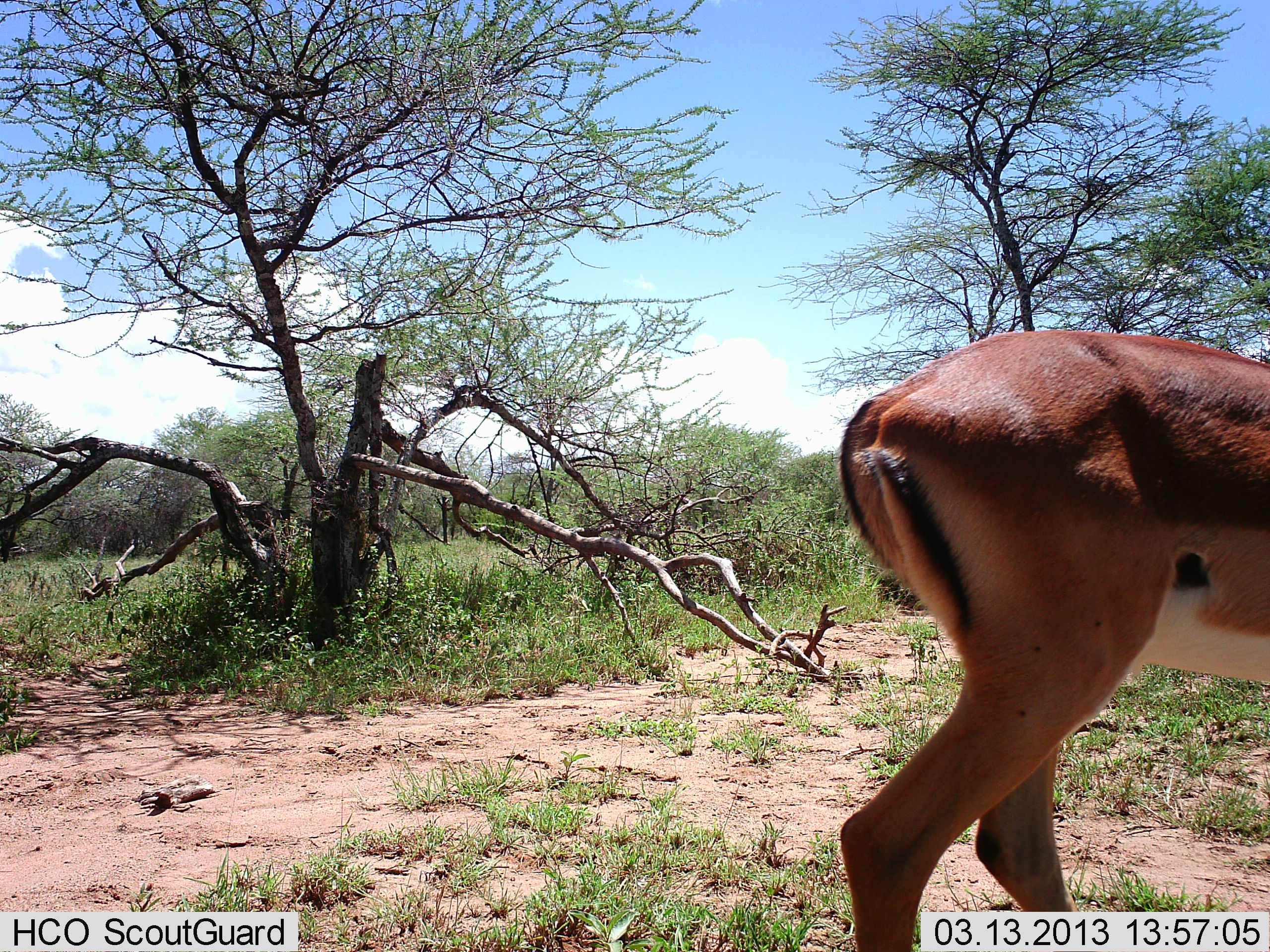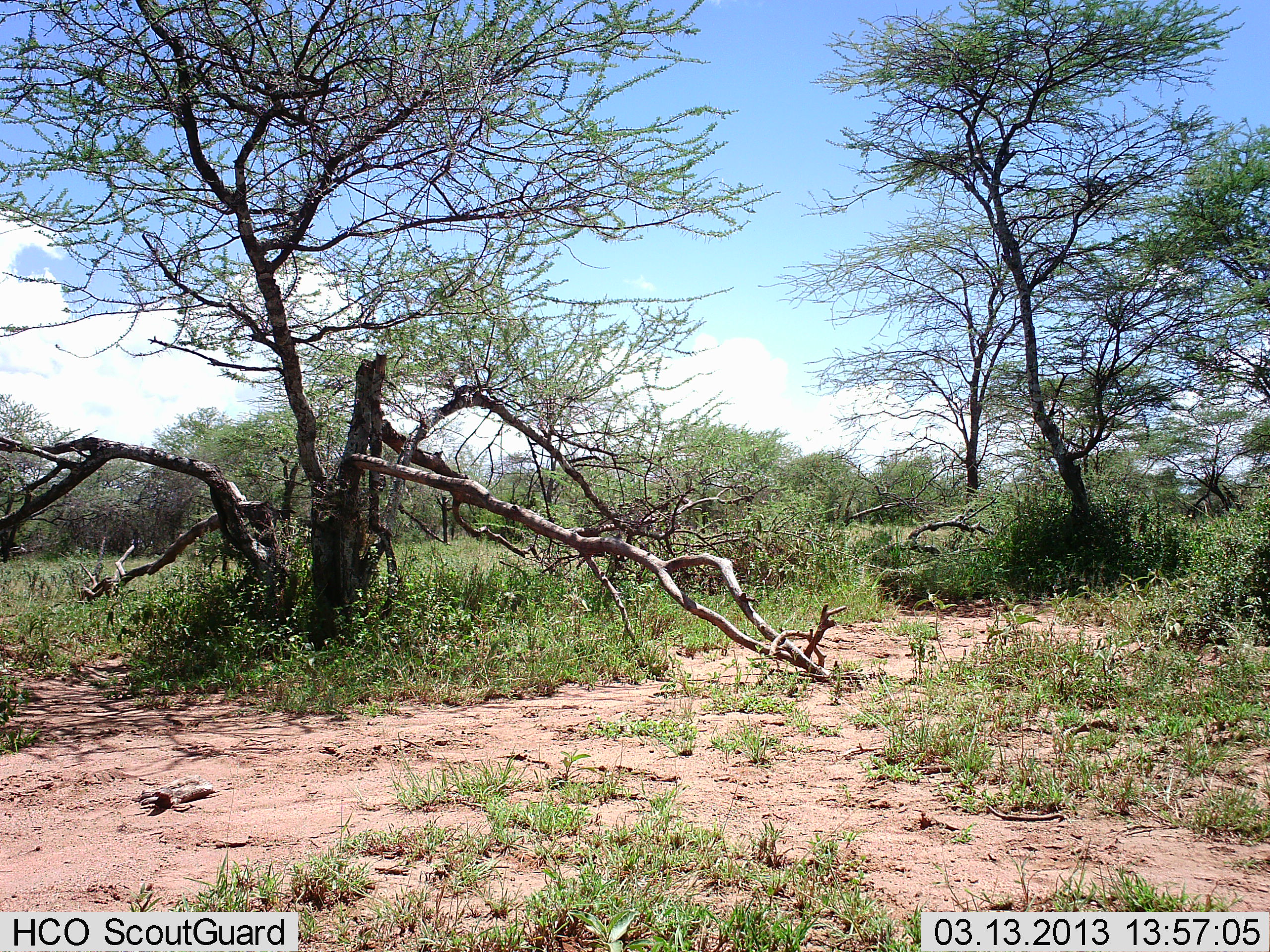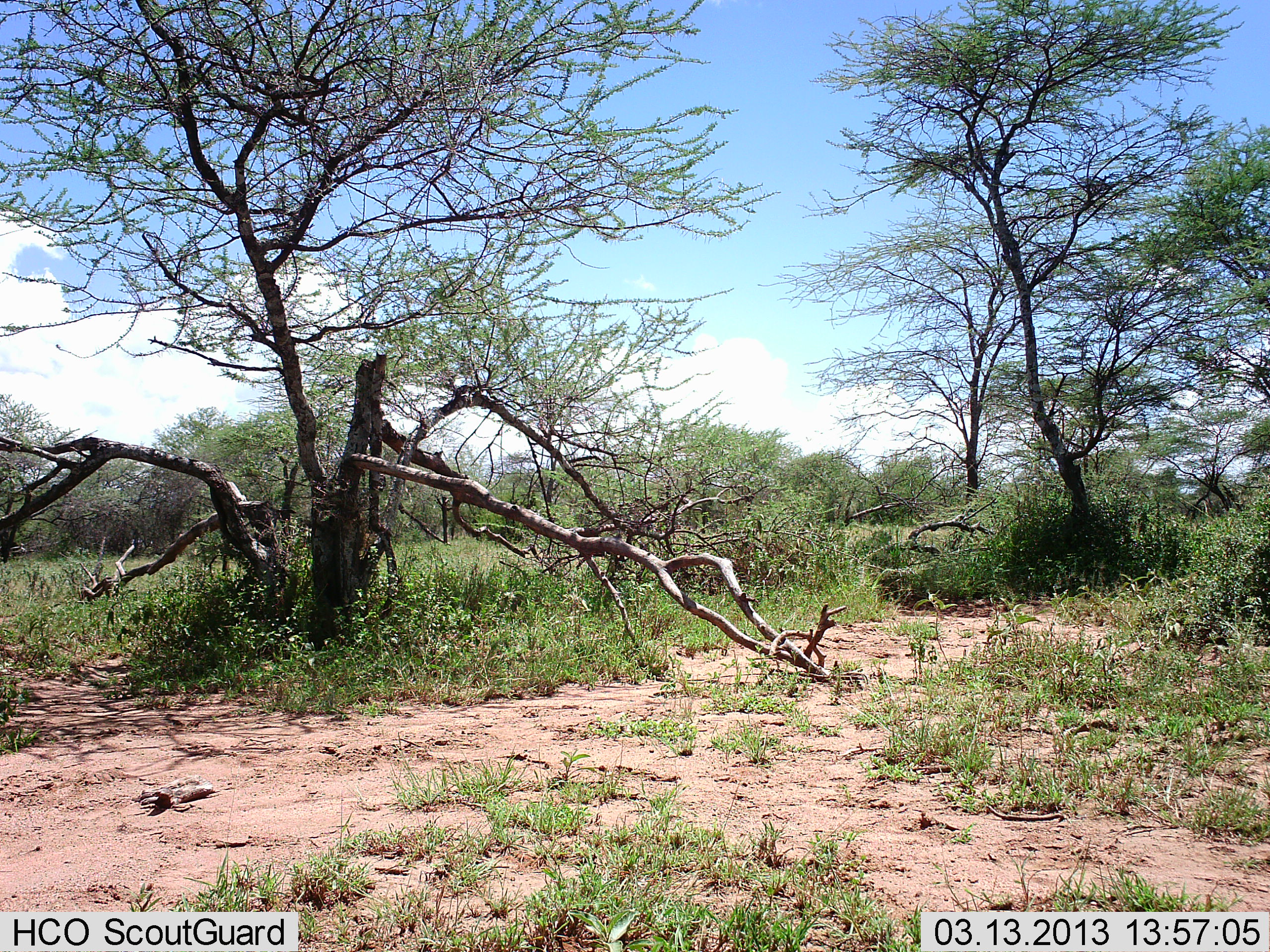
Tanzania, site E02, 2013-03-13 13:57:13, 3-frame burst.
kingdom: Animalia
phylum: Chordata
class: Mammalia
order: Artiodactyla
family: Bovidae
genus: Aepyceros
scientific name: Aepyceros melampus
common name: impala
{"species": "impala (Aepyceros melampus)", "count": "1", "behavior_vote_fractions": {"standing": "4%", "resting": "0%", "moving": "96%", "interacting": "0%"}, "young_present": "0%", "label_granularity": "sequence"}